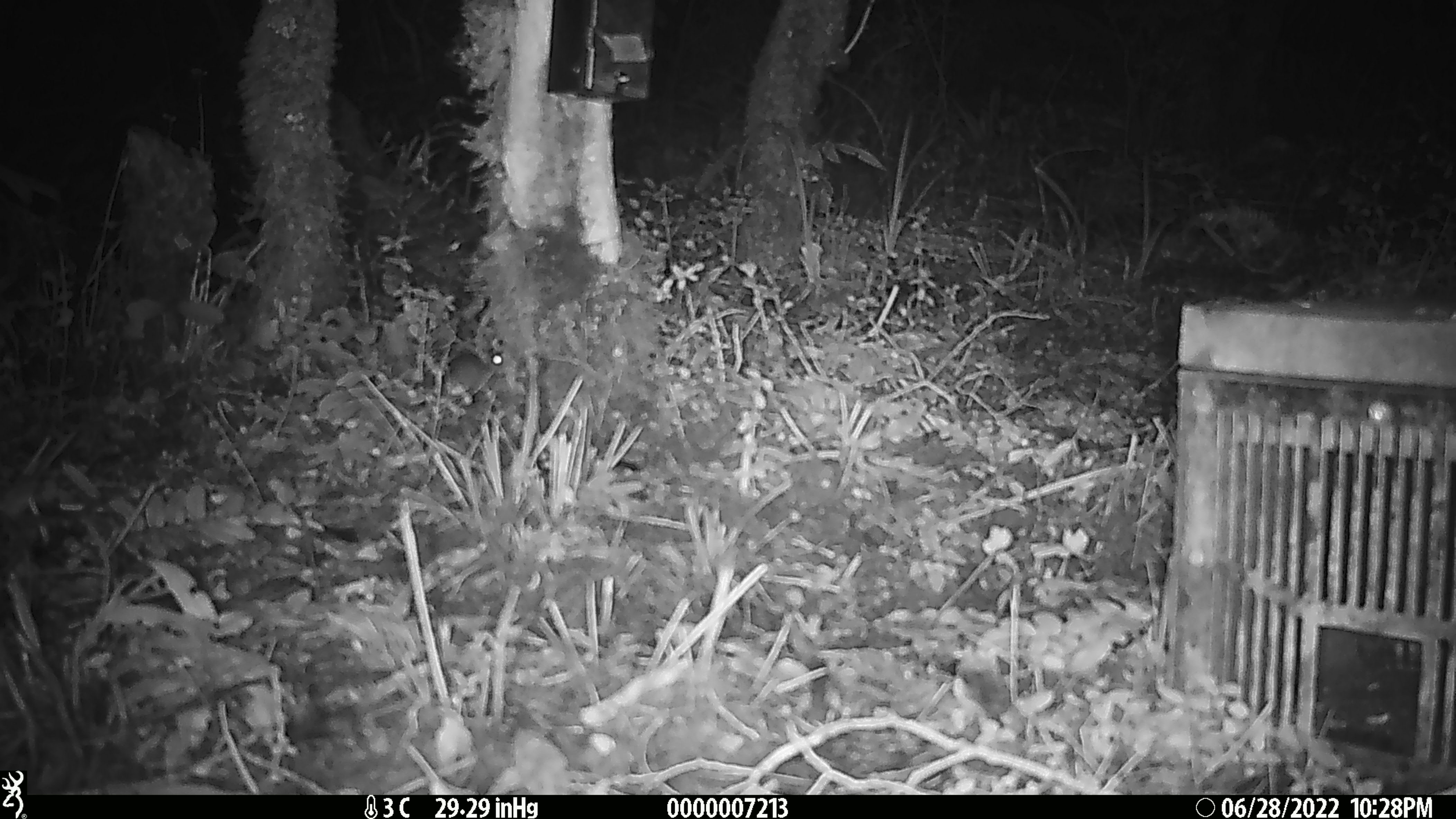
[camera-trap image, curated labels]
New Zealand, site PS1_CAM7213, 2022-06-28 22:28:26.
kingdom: Animalia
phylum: Chordata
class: Mammalia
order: Rodentia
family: Muridae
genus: Mus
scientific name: Mus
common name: mouse